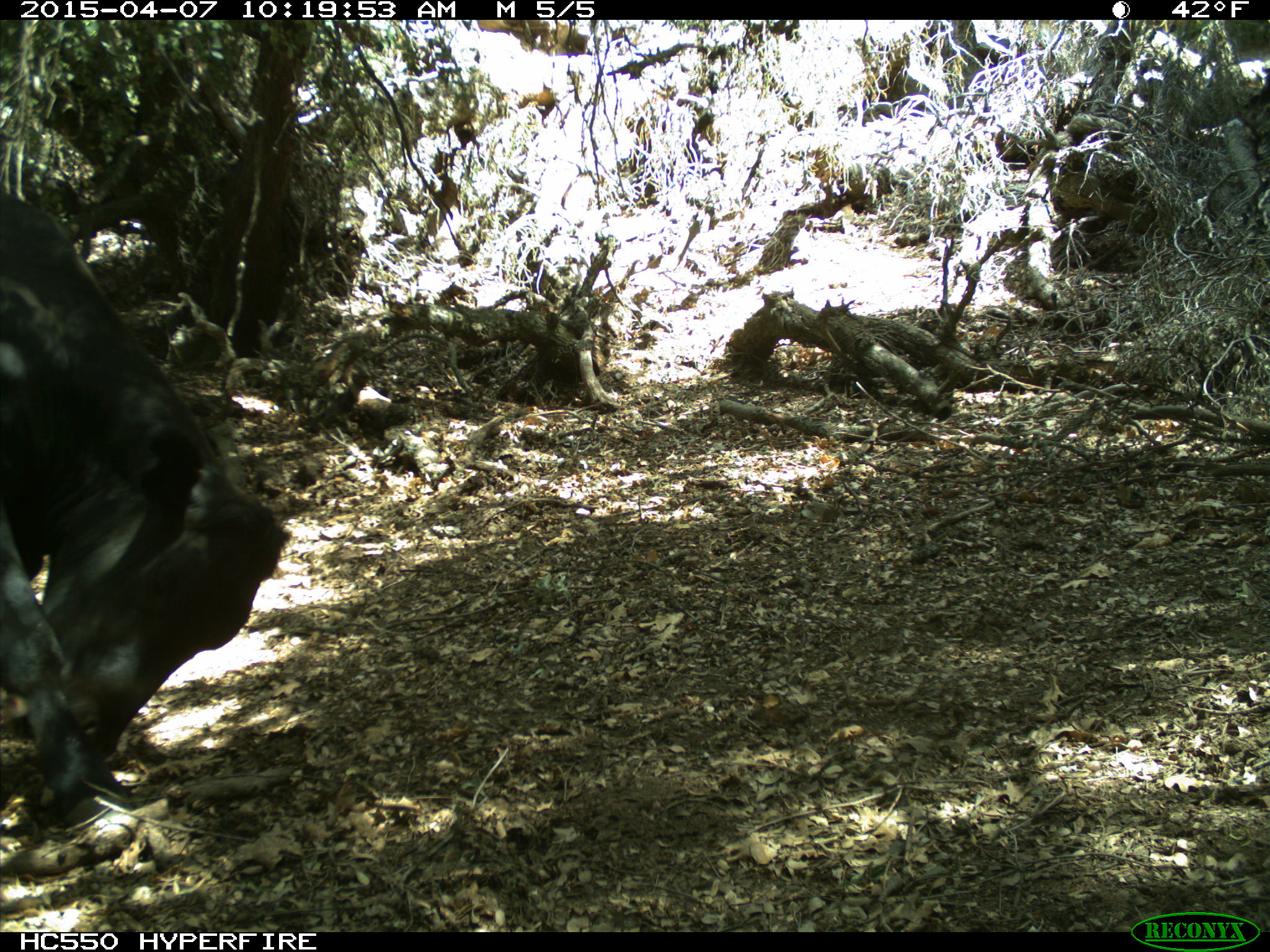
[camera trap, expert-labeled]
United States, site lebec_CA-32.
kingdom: Animalia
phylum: Chordata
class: Mammalia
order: Artiodactyla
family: Bovidae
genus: Bos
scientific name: Bos taurus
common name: domestic cow